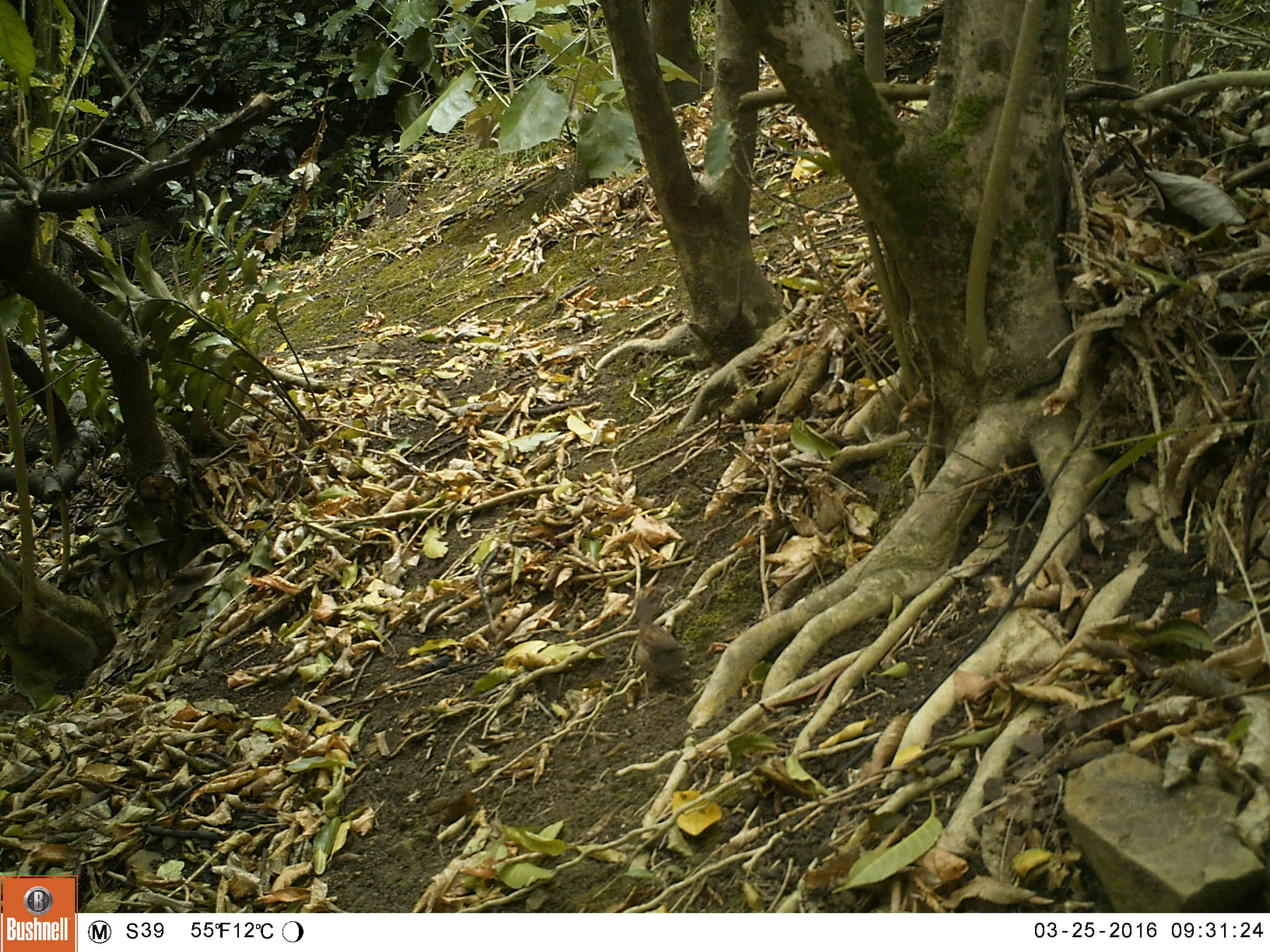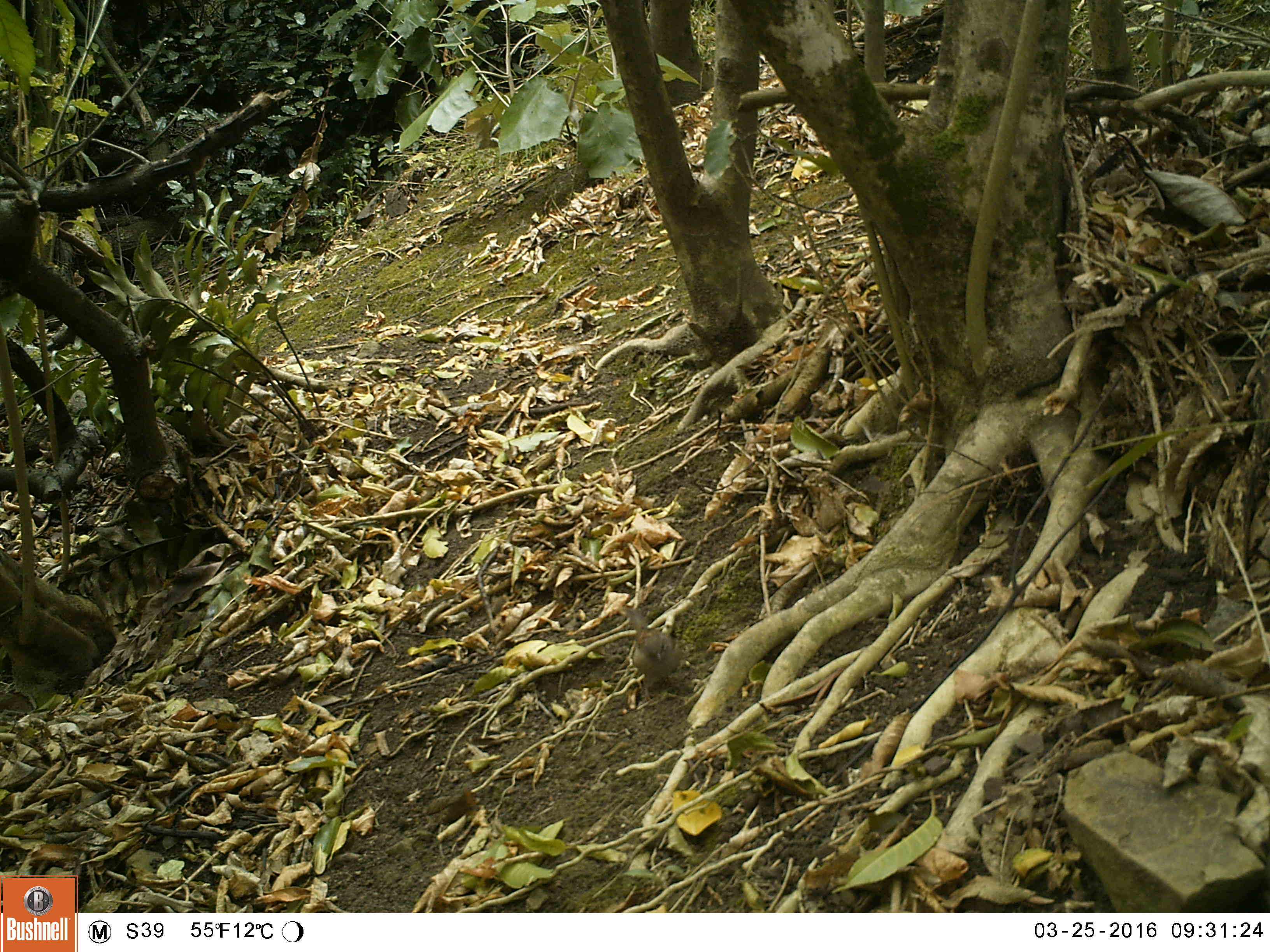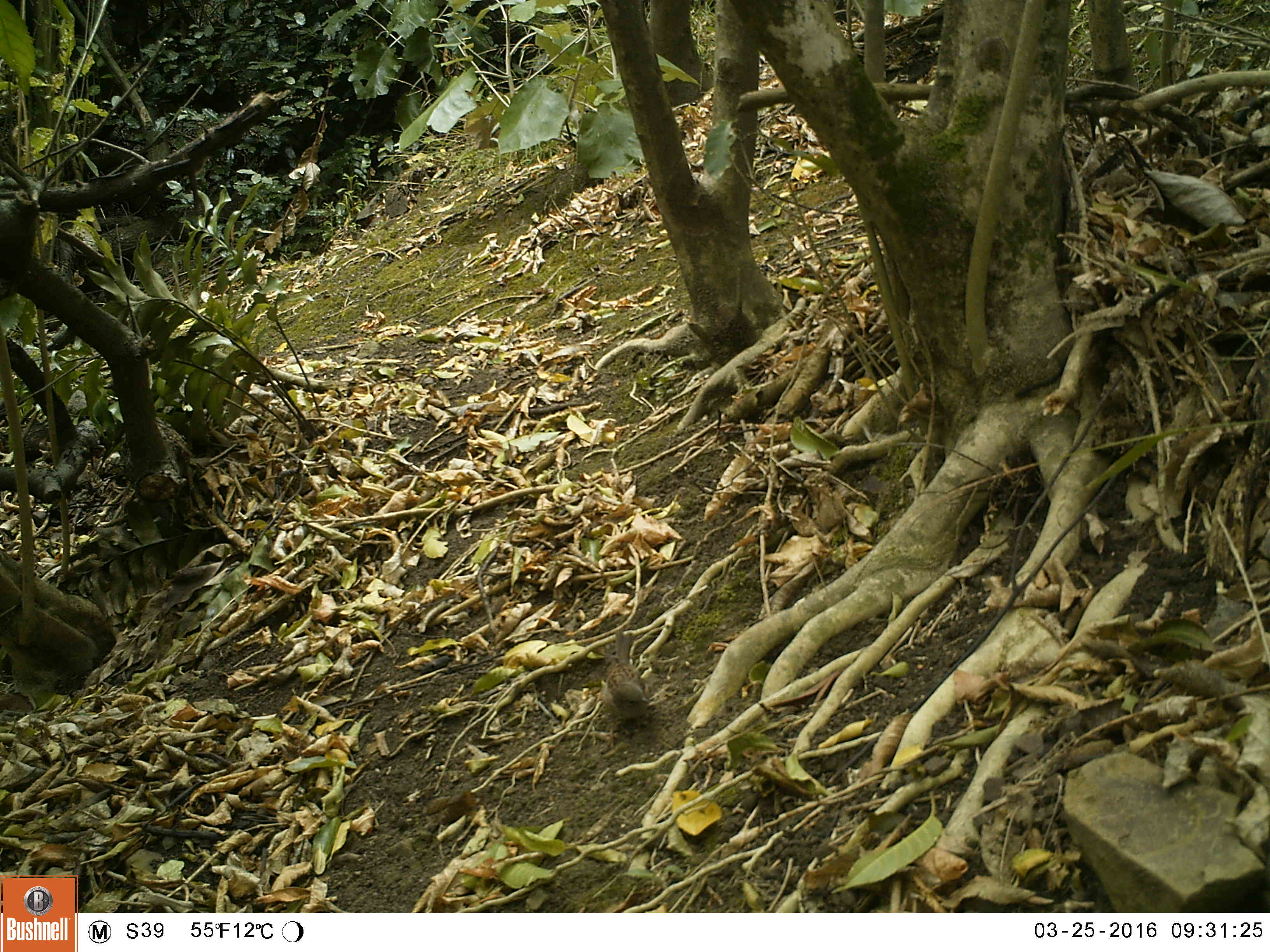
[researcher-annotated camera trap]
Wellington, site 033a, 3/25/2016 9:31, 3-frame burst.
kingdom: Animalia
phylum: Chordata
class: Aves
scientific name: Aves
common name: bird